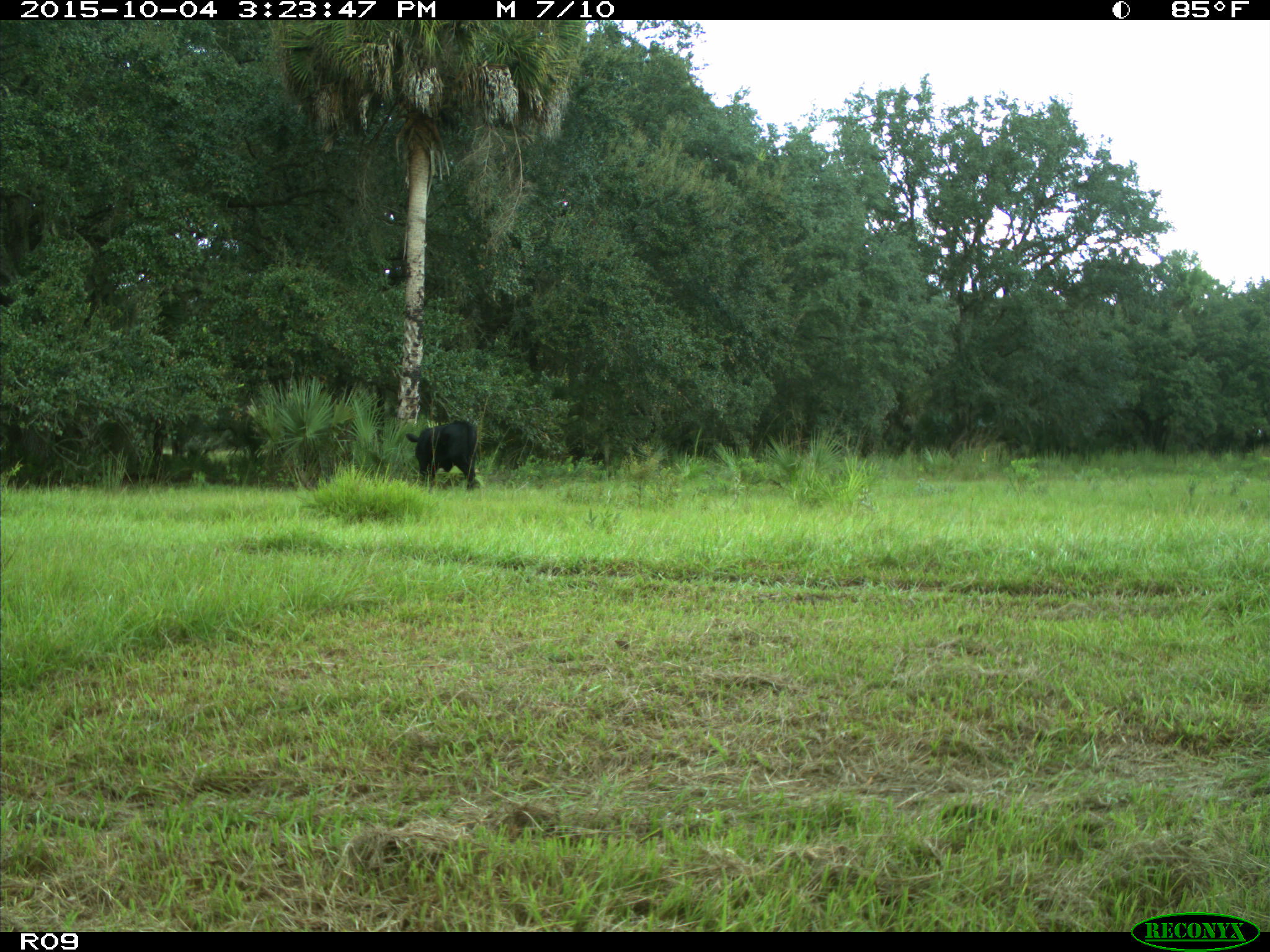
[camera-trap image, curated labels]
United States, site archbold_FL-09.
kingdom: Animalia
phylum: Chordata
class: Mammalia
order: Artiodactyla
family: Bovidae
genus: Bos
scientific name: Bos taurus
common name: domestic cow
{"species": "Bos taurus (domestic cow)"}